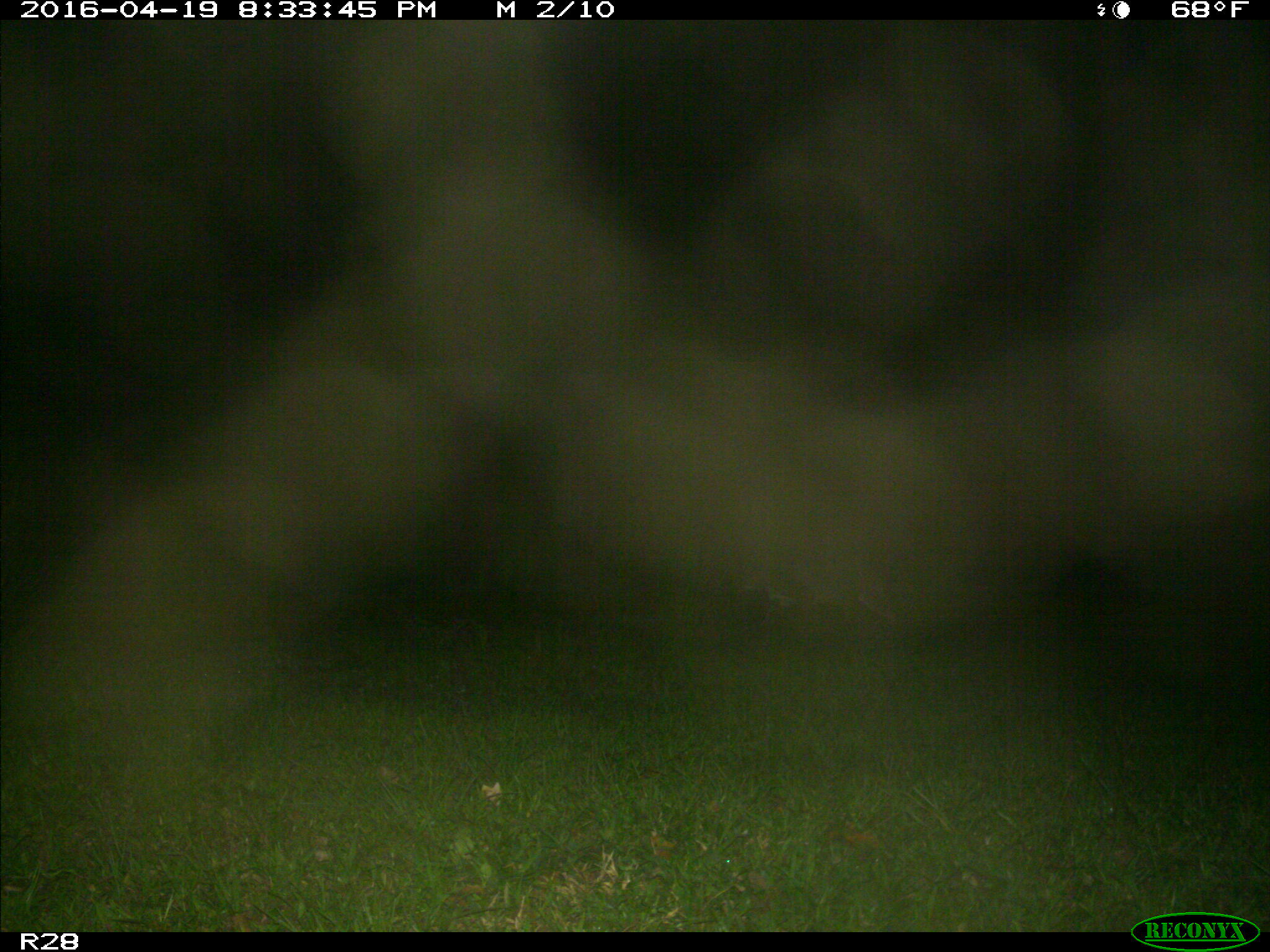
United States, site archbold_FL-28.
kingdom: Animalia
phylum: Chordata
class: Mammalia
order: Artiodactyla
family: Bovidae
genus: Bos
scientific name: Bos taurus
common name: domestic cow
Bos taurus (domestic cow).